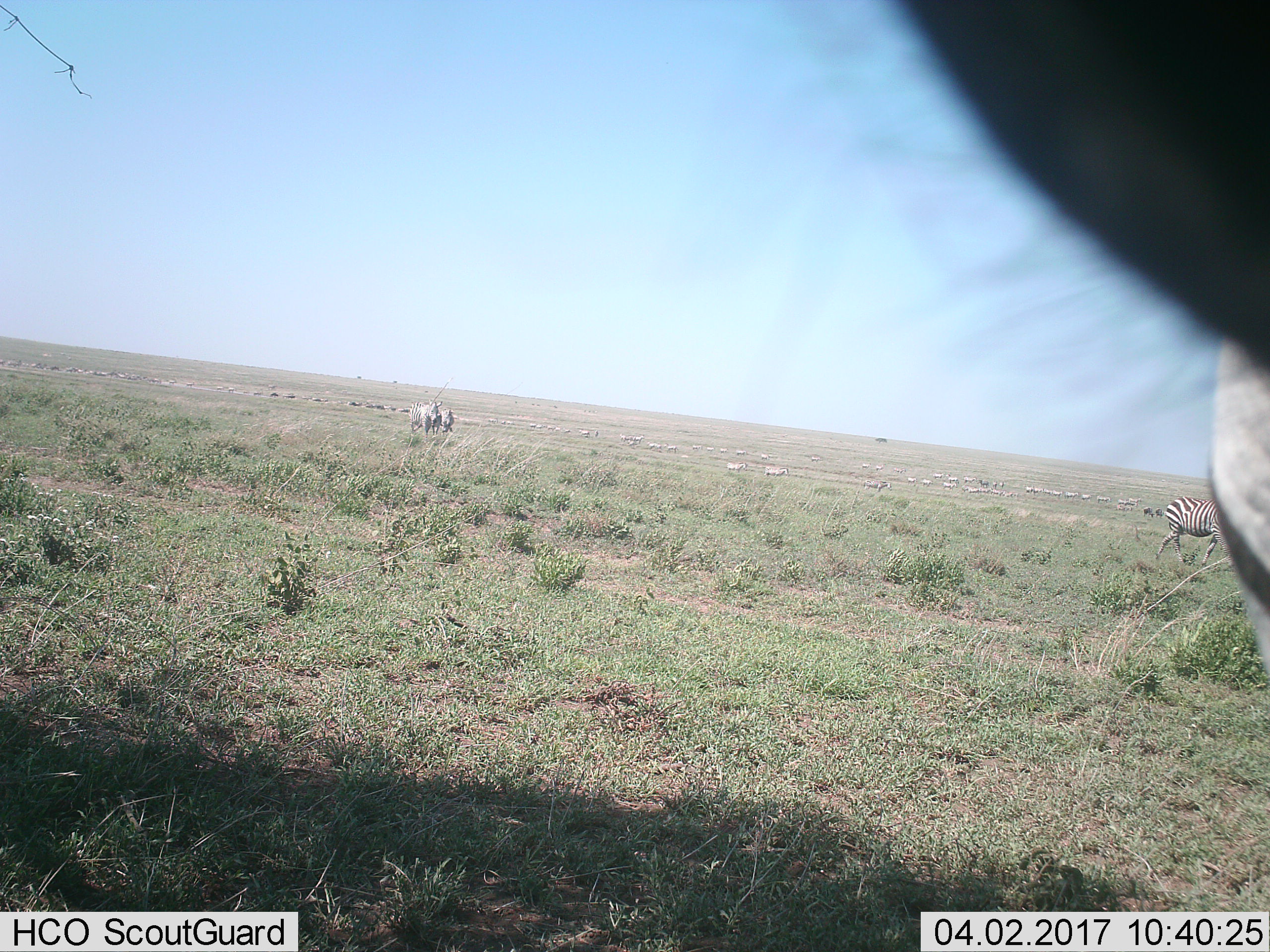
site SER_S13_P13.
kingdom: Animalia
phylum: Chordata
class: Mammalia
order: Perissodactyla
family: Equidae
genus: Equus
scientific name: Equus quagga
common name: plains zebra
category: zebraplains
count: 51+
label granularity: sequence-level